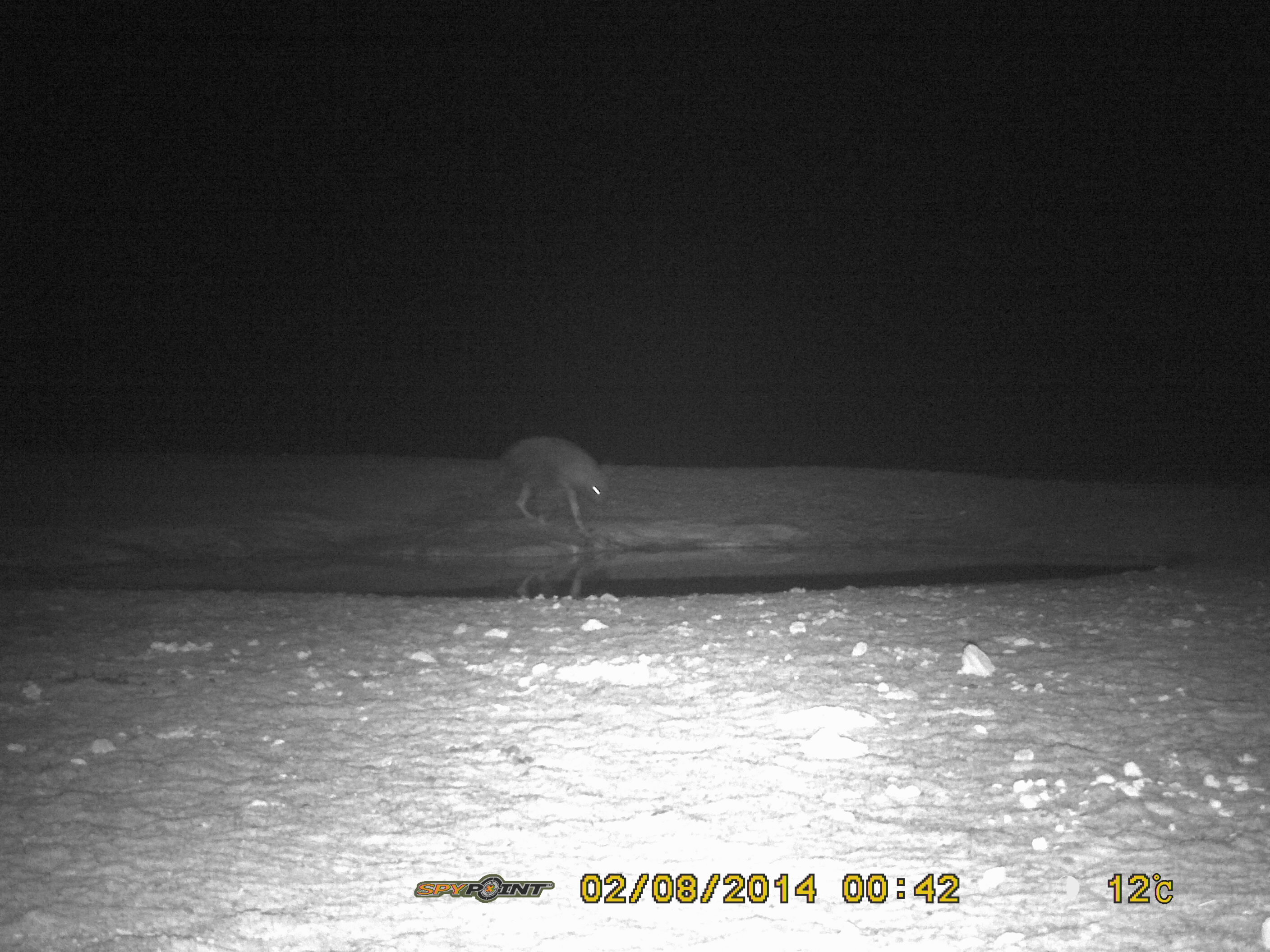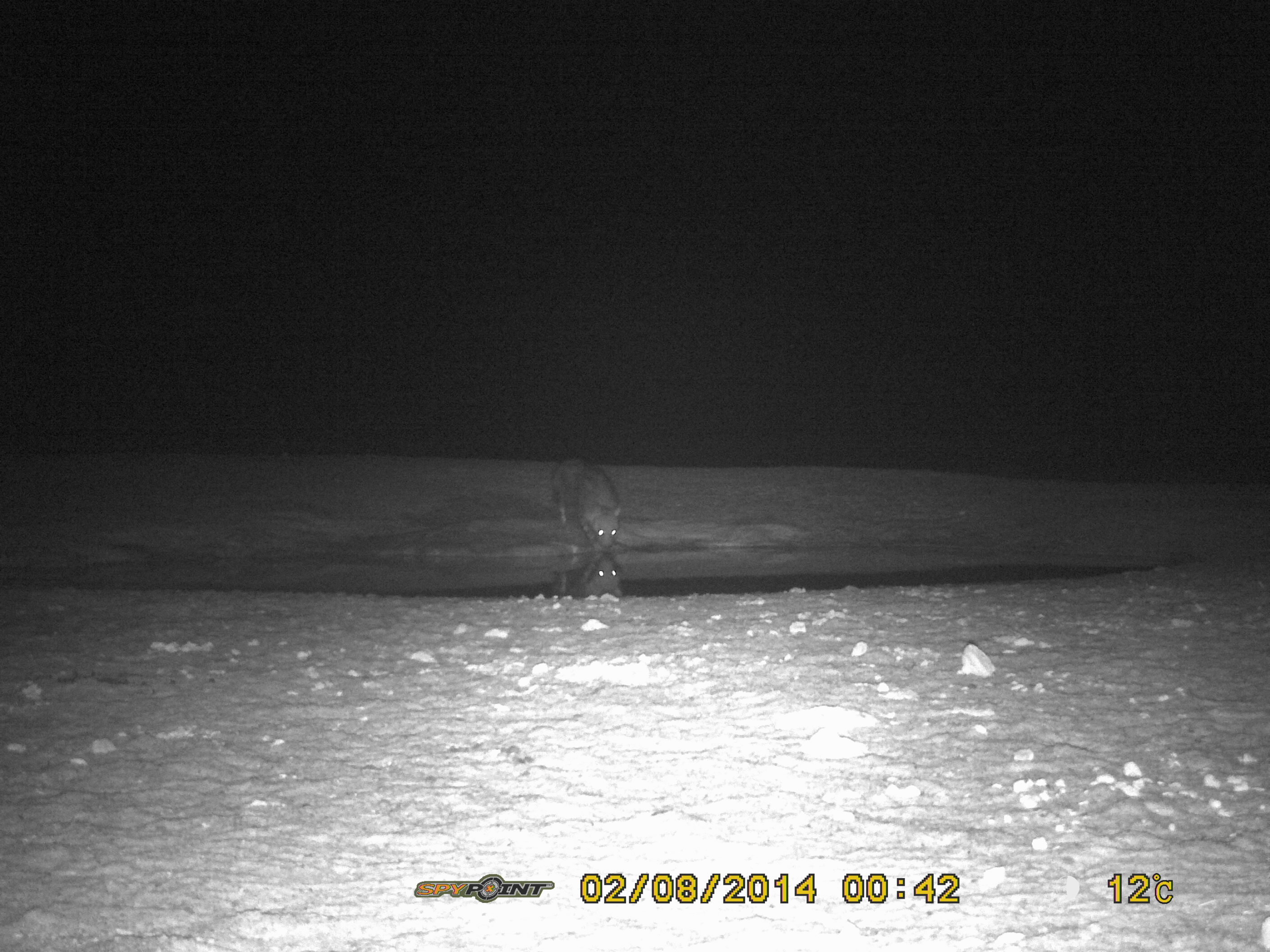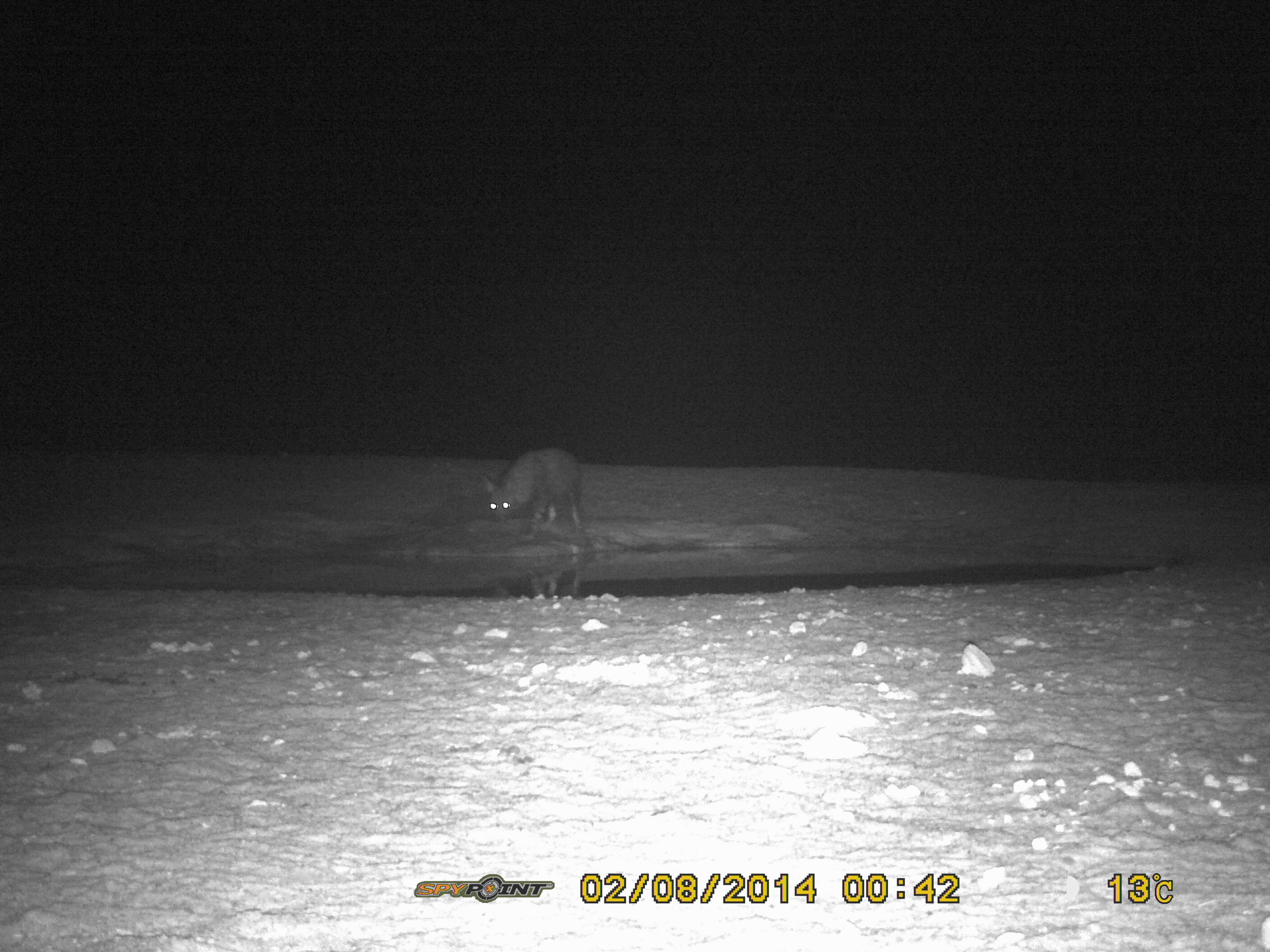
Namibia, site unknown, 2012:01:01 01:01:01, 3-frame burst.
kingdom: Animalia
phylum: Chordata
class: Mammalia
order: Carnivora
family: Hyaenidae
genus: Parahyaena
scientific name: Parahyaena brunnea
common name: brown hyena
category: hyaena brunnea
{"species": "hyaena brunnea (brown hyena) (Parahyaena brunnea)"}